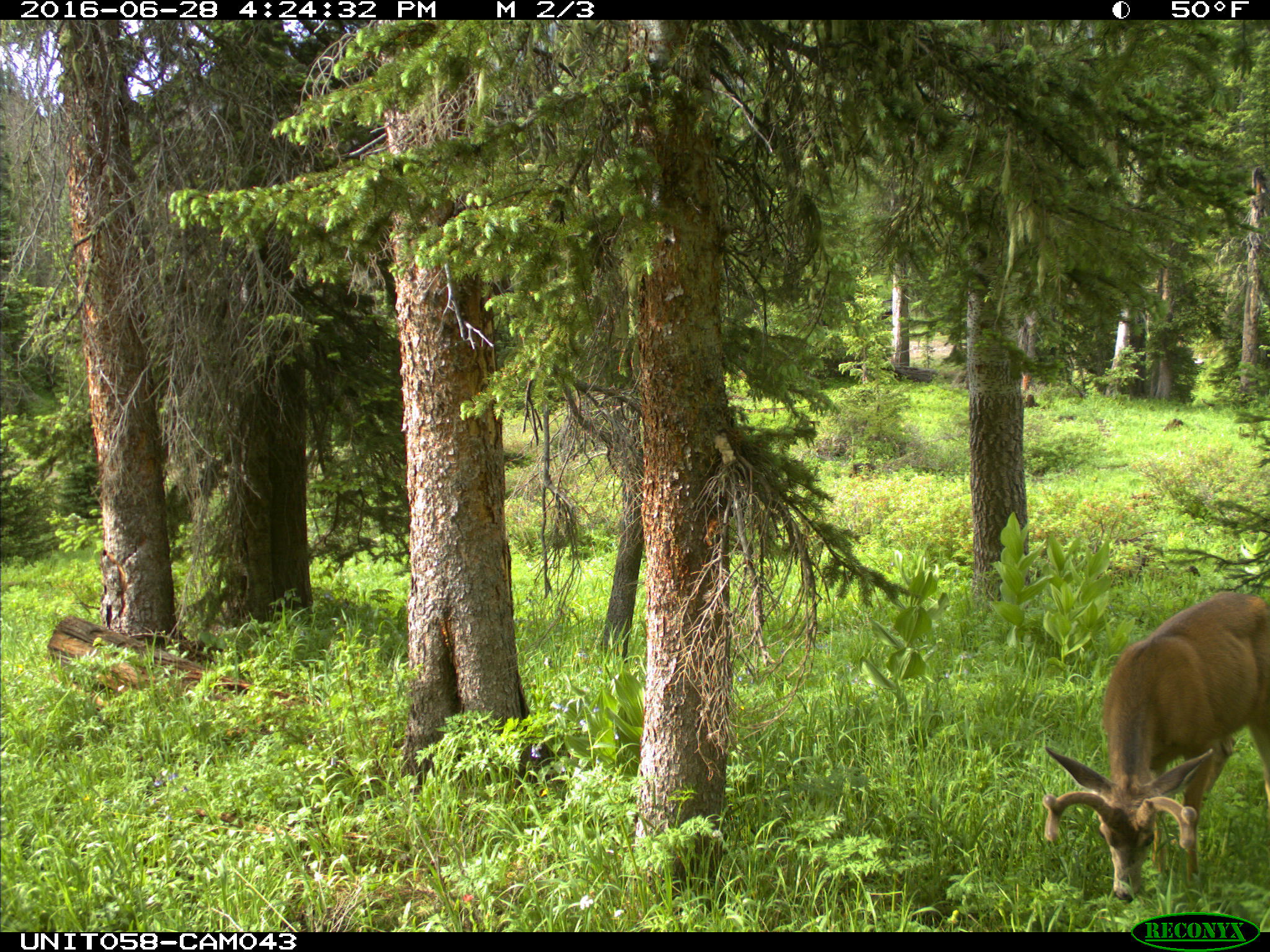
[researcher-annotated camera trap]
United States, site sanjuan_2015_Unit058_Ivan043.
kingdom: Animalia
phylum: Chordata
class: Mammalia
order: Artiodactyla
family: Cervidae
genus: Odocoileus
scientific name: Odocoileus hemionus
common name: mule deer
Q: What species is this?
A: Odocoileus hemionus (mule deer).